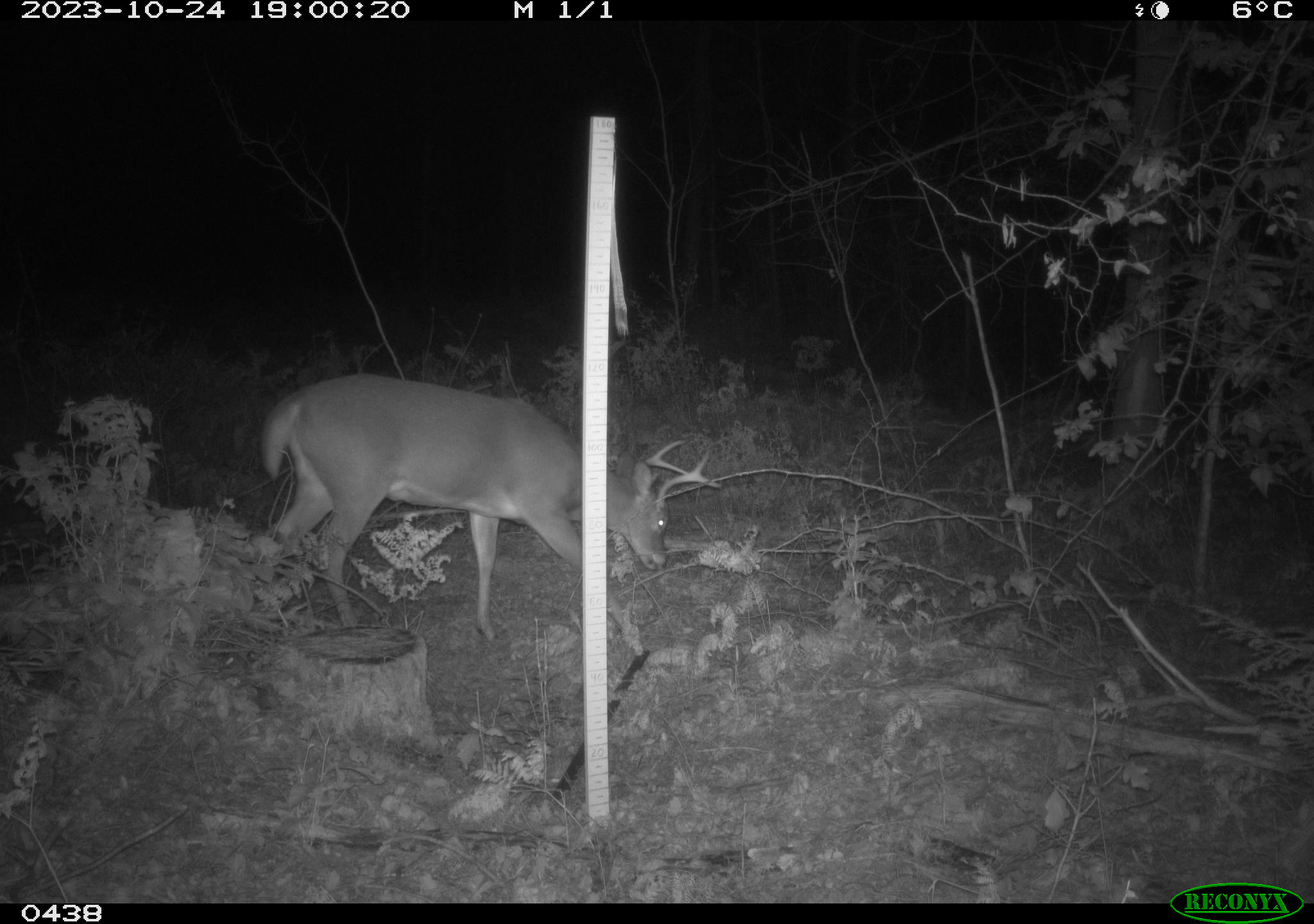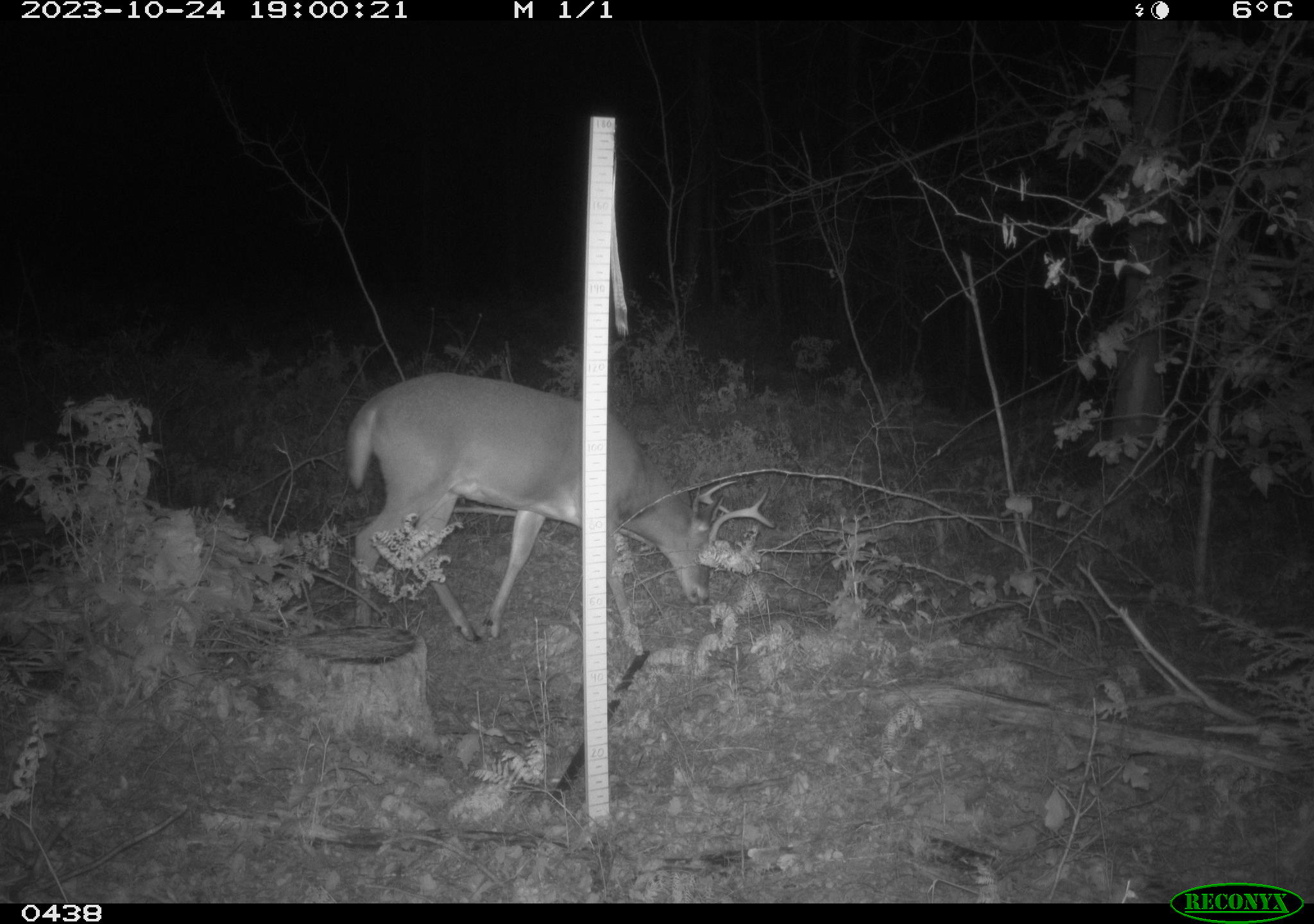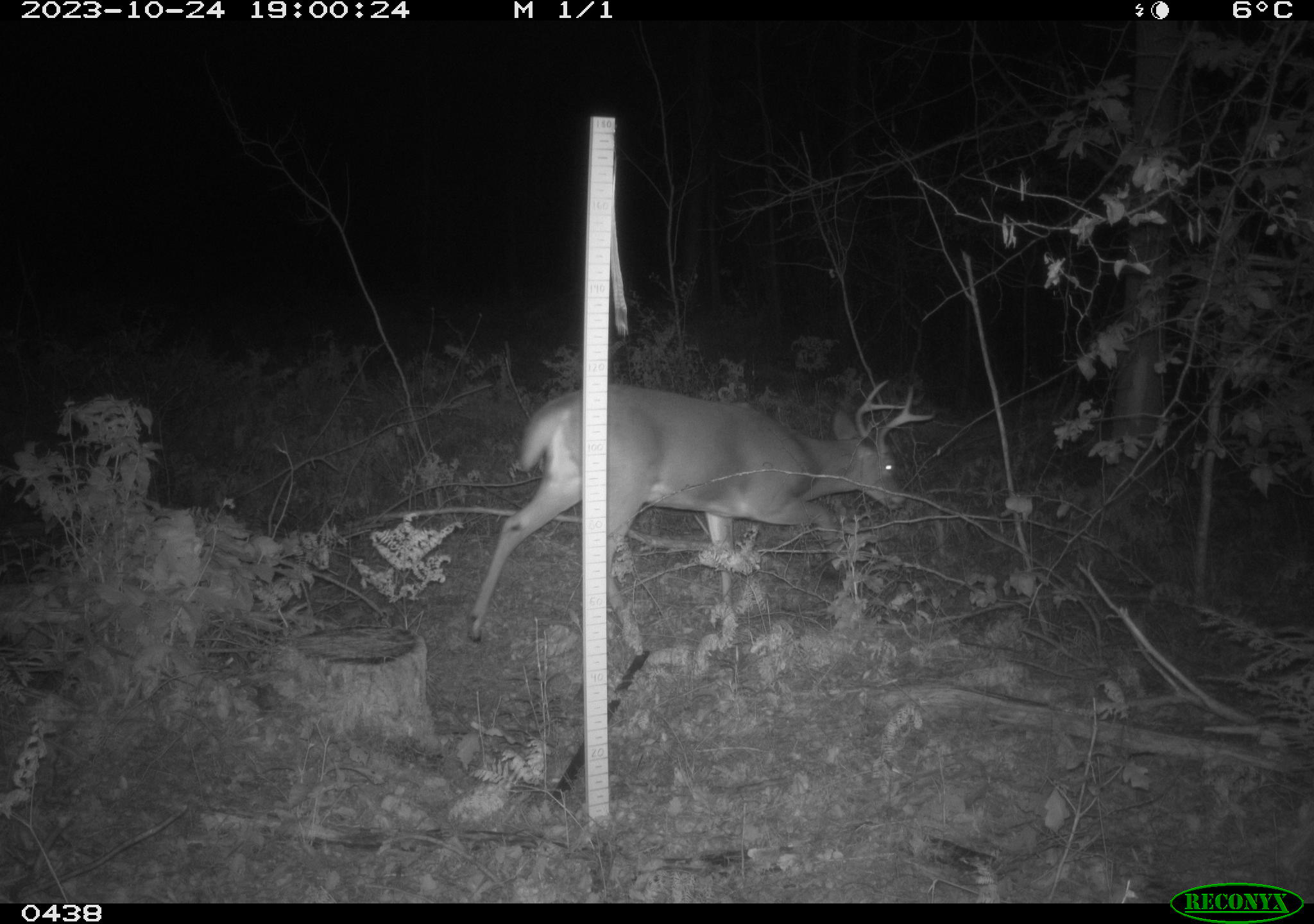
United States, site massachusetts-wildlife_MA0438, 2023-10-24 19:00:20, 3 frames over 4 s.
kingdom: Animalia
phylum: Chordata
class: Mammalia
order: Artiodactyla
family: Cervidae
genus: Odocoileus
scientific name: Odocoileus virginianus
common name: white-tailed deer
White-tailed deer (Odocoileus virginianus).